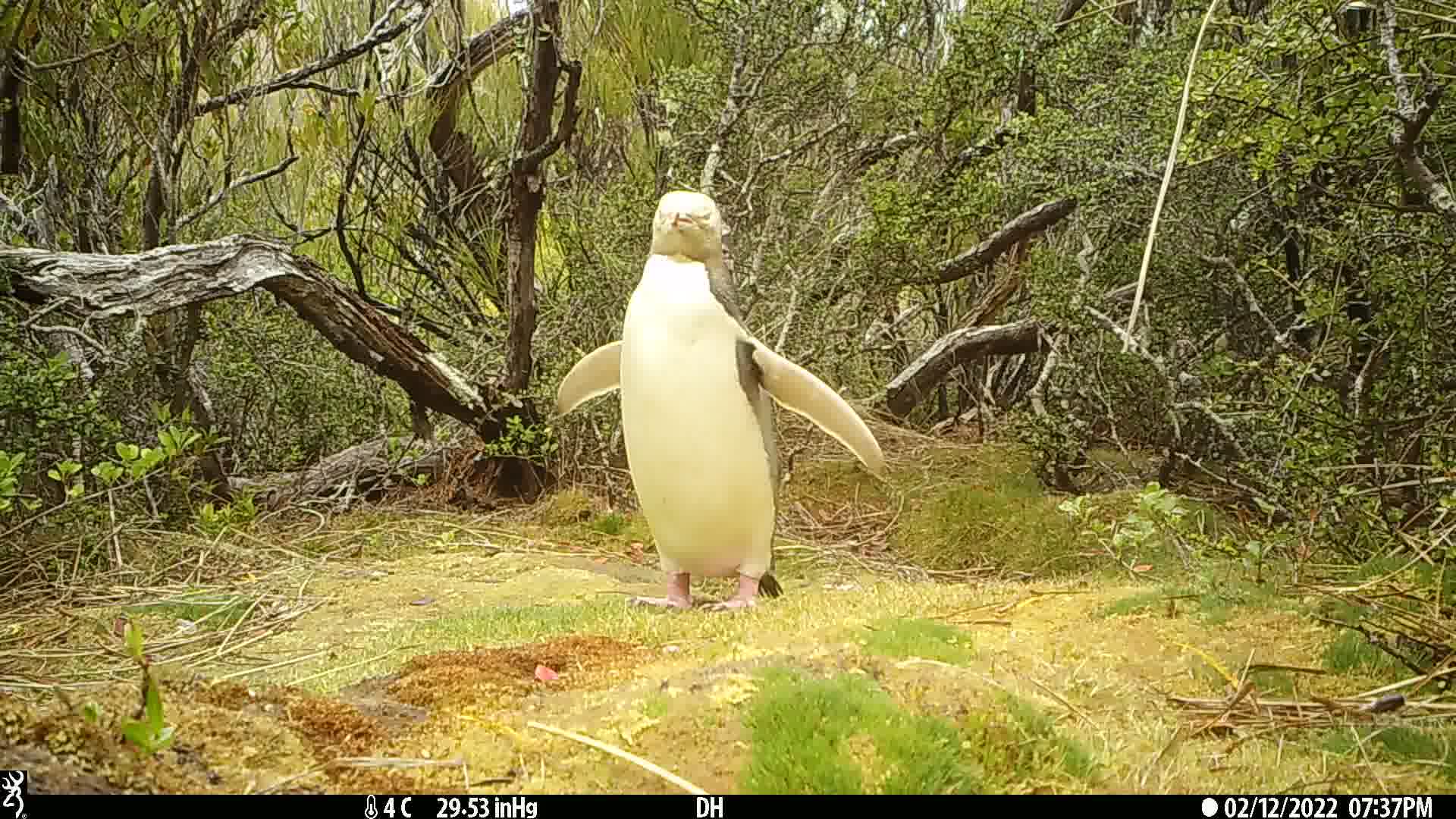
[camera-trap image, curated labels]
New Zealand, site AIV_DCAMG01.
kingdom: Animalia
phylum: Chordata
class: Aves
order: Sphenisciformes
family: Spheniscidae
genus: Megadyptes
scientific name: Megadyptes antipodes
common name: yellow-eyed penguin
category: yellow eyed penguin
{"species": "yellow eyed penguin (yellow-eyed penguin) (Megadyptes antipodes)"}